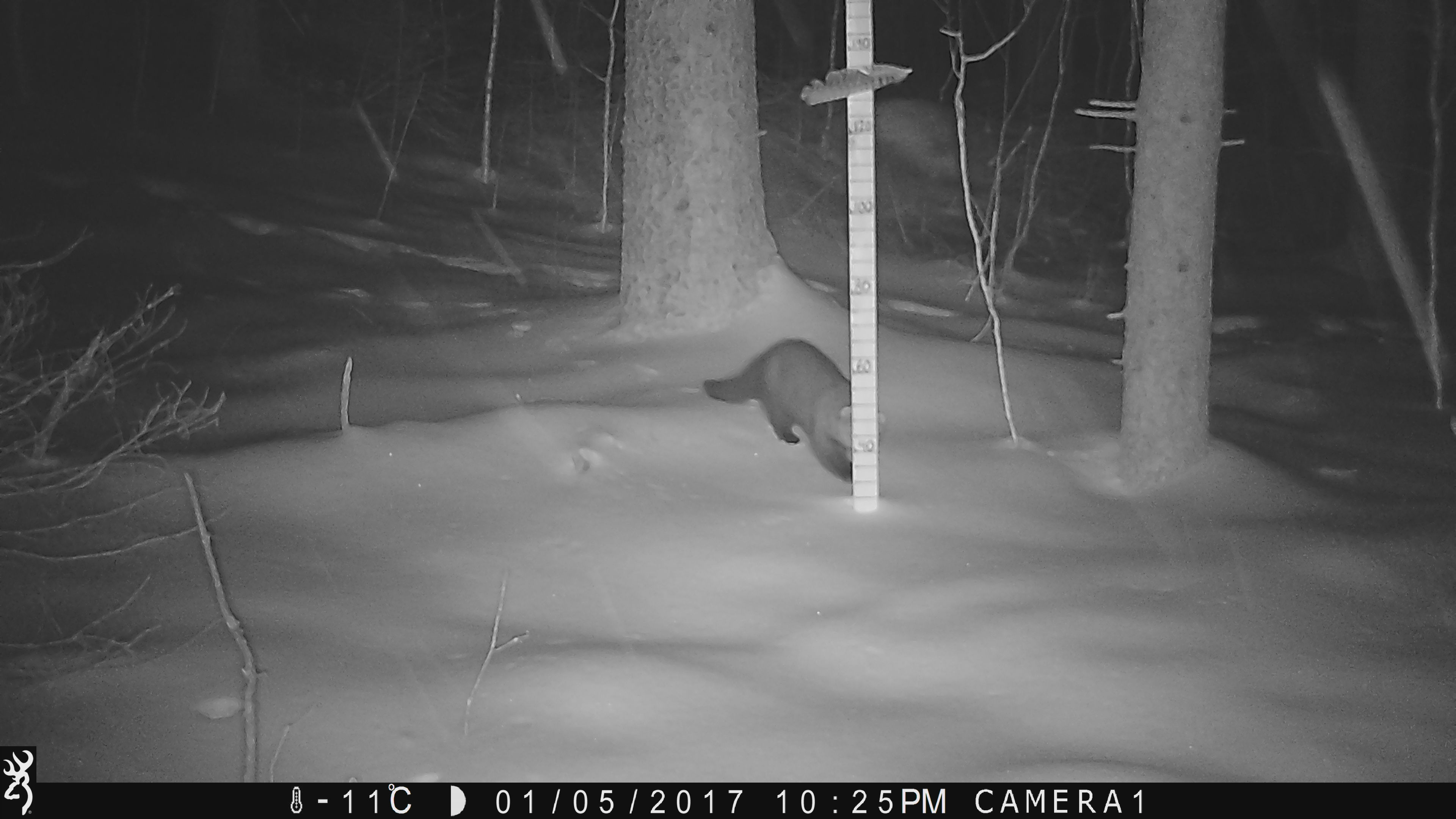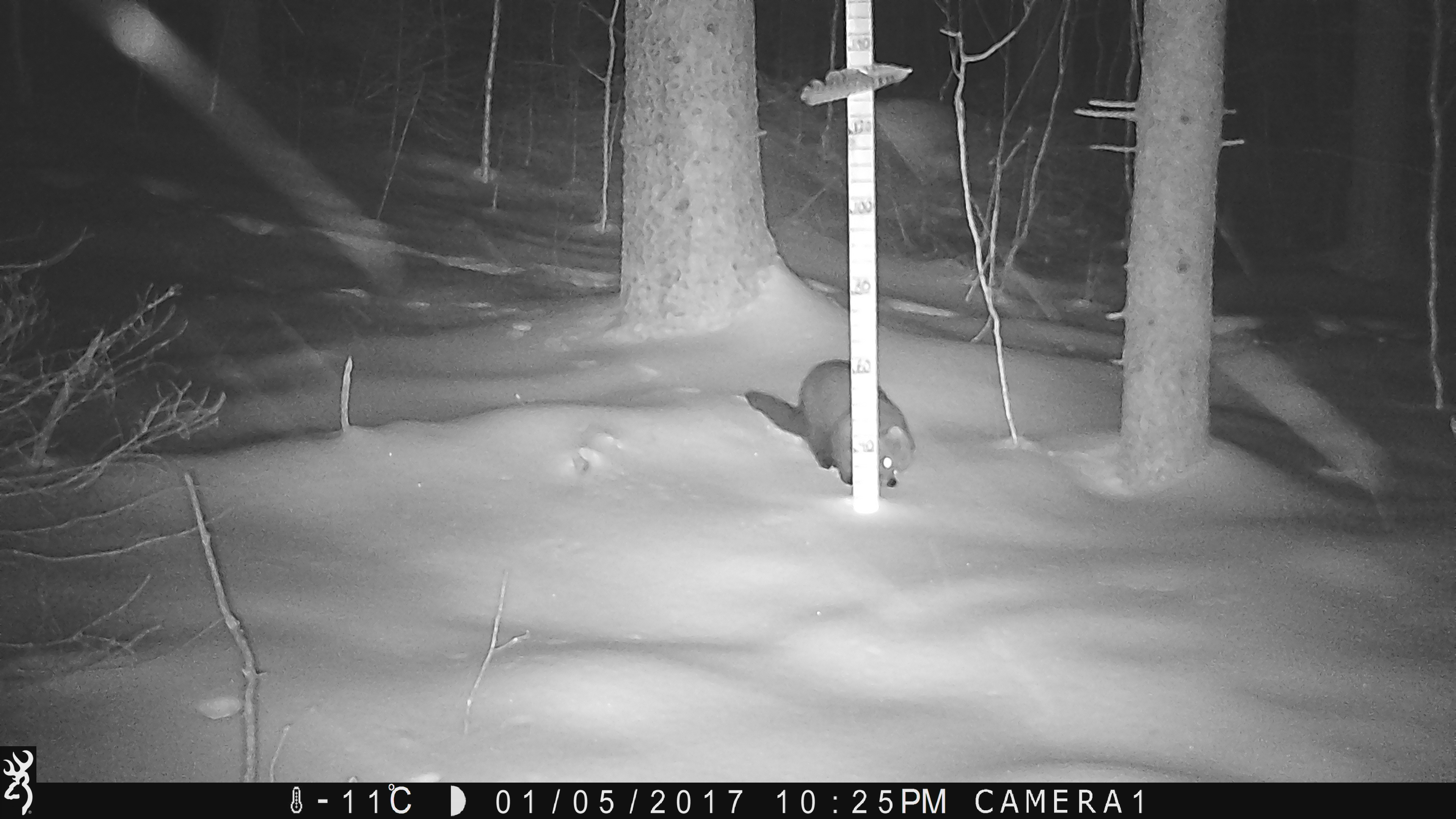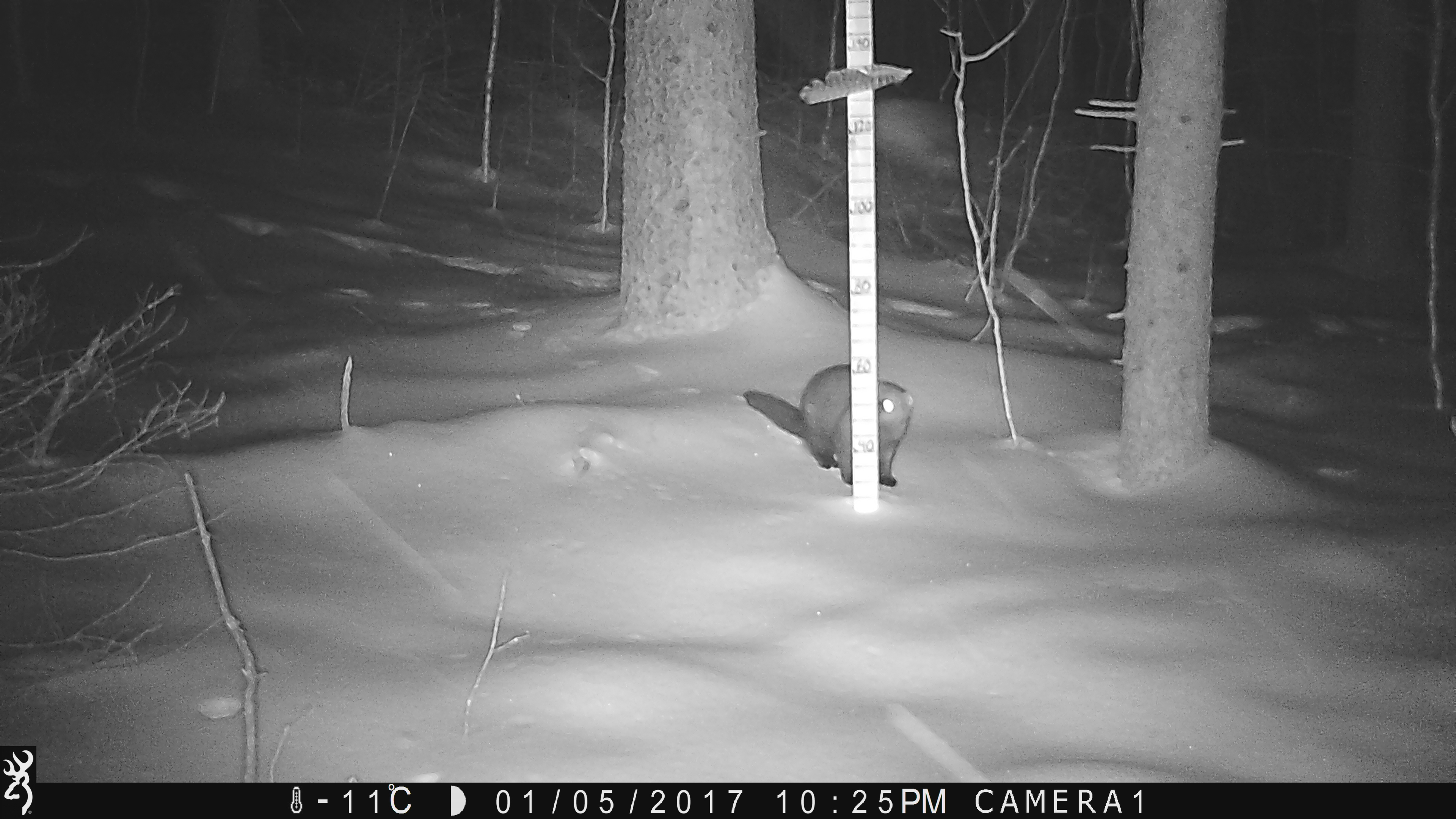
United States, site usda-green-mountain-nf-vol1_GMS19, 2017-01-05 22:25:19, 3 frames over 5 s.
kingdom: Animalia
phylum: Chordata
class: Mammalia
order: Carnivora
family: Mustelidae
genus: Pekania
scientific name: Pekania pennanti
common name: fisher